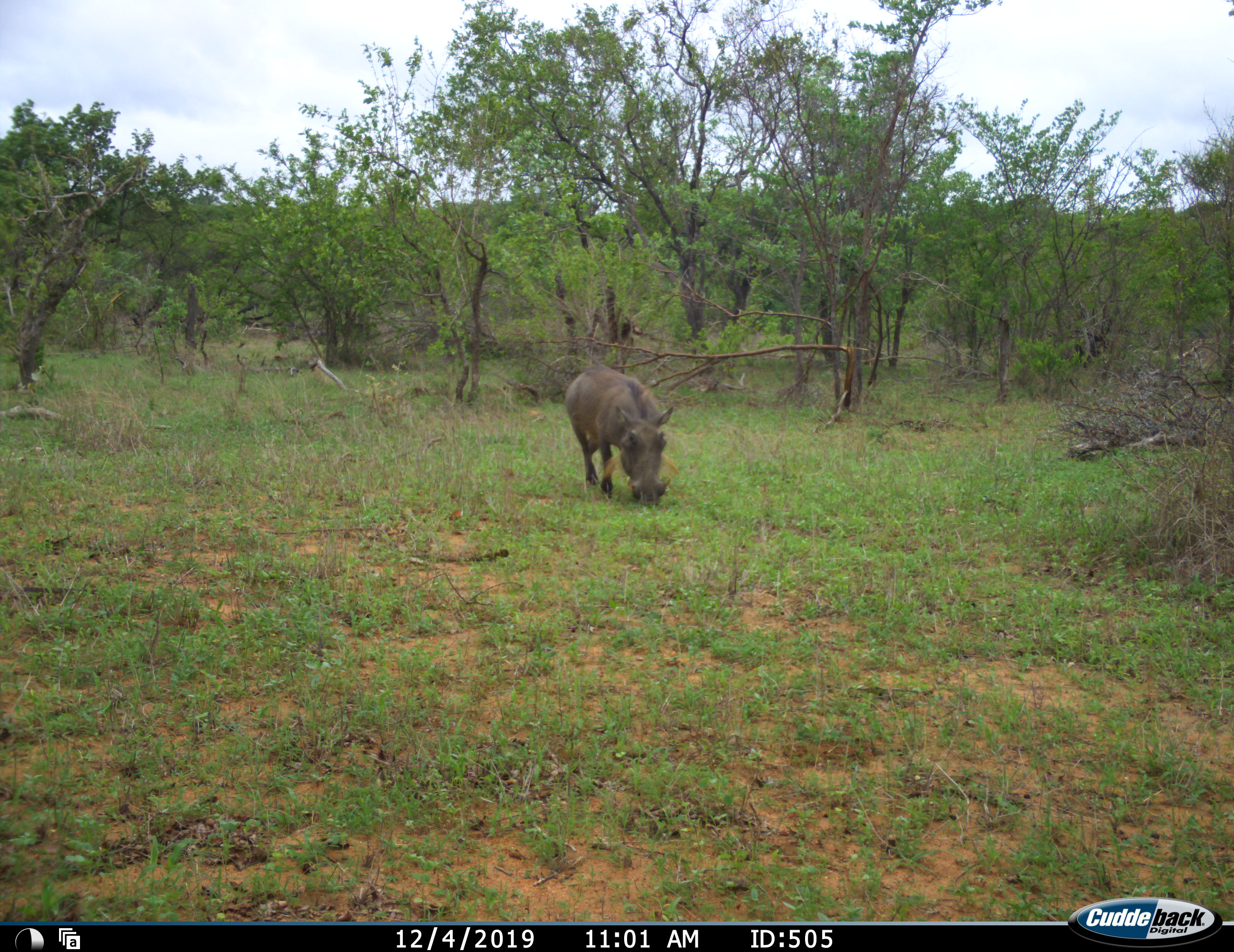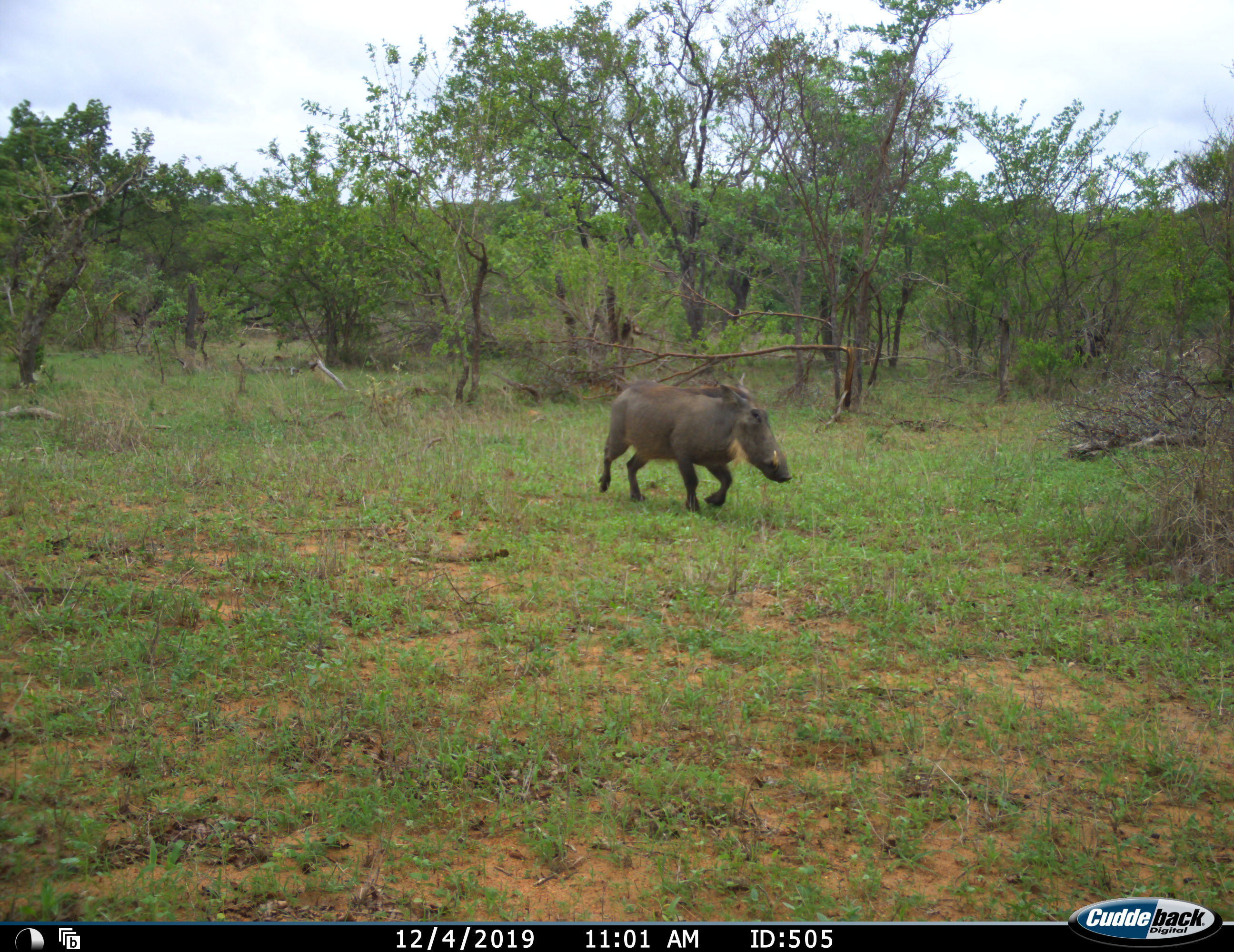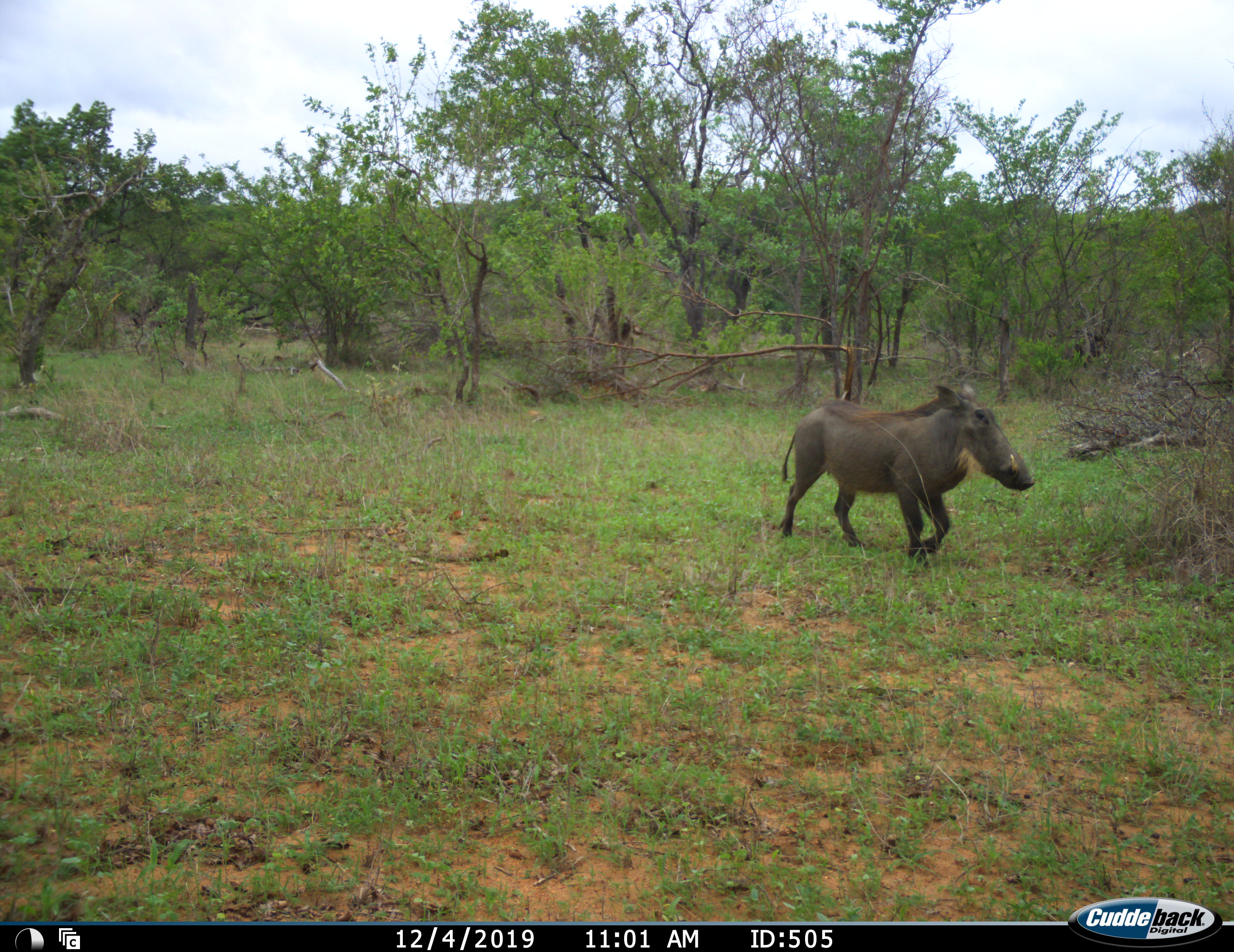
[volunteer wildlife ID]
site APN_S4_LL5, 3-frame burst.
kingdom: Animalia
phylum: Chordata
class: Mammalia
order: Artiodactyla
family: Suidae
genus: Phacochoerus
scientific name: Phacochoerus africanus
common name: warthog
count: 1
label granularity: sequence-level